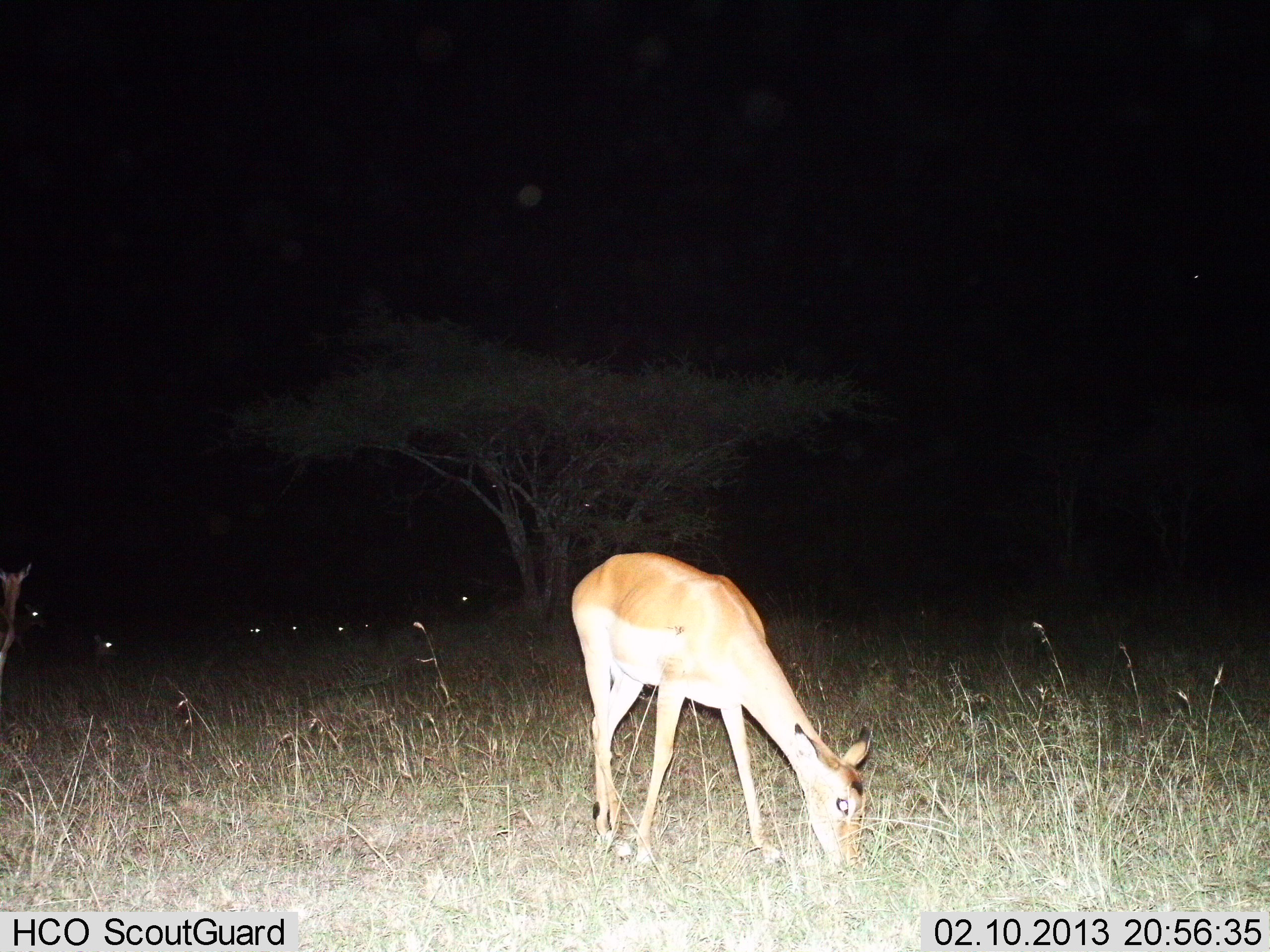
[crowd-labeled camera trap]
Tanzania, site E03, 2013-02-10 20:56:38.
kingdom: Animalia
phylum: Chordata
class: Mammalia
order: Artiodactyla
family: Bovidae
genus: Aepyceros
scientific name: Aepyceros melampus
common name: impala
Impala (Aepyceros melampus), count 2. Behavior (volunteer vote fractions): standing 50%, resting 0%, moving 0%, interacting 0%. Young present (vote fraction): 0%. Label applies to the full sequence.